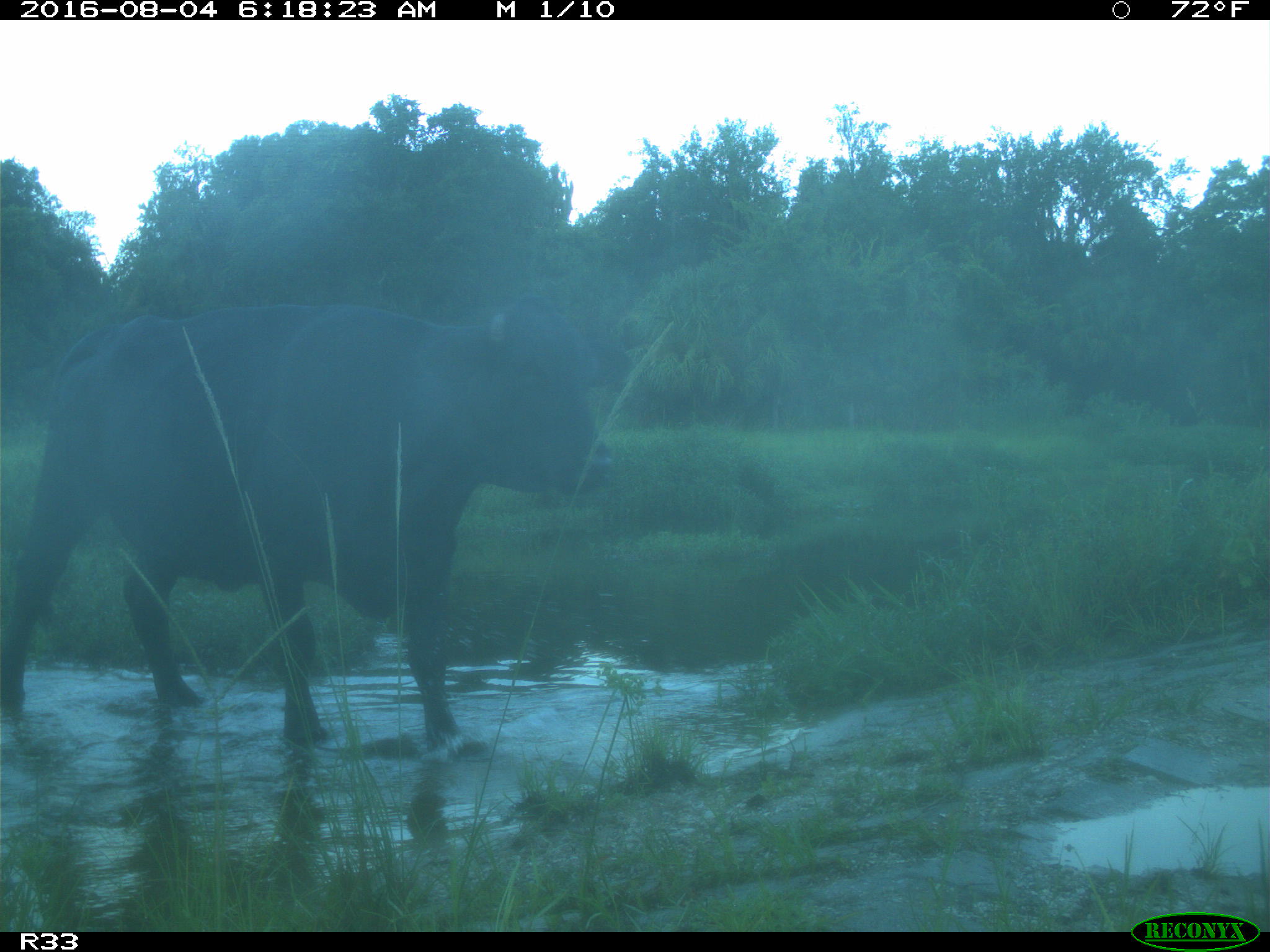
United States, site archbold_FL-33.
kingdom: Animalia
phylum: Chordata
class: Mammalia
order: Artiodactyla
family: Bovidae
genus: Bos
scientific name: Bos taurus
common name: domestic cow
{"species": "Bos taurus (domestic cow)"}